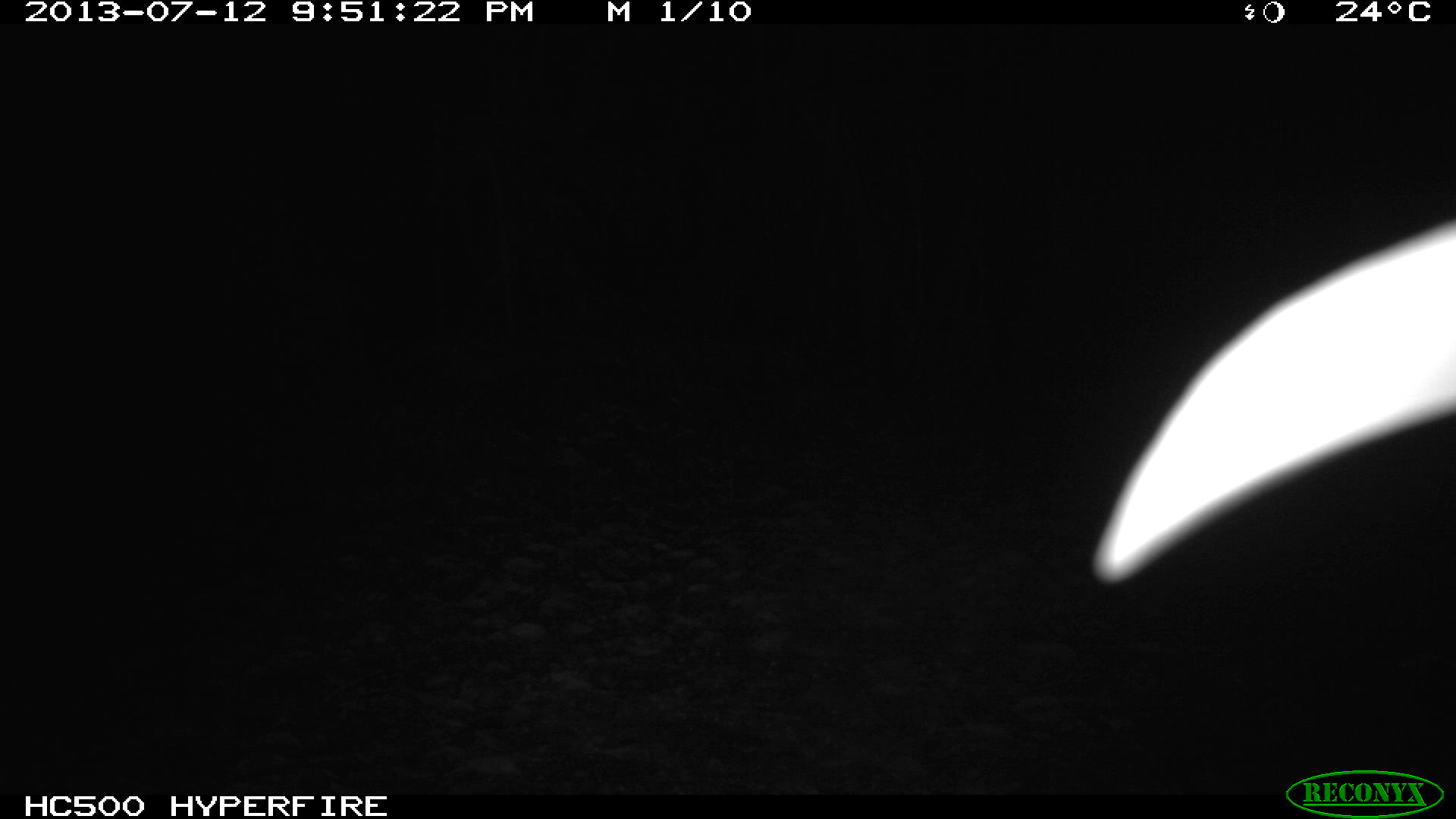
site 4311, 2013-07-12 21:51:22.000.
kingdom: Animalia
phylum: Chordata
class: Mammalia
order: Carnivora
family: Felidae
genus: Leopardus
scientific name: Leopardus pardalis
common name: ocelot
Leopardus pardalis (ocelot), count 1.